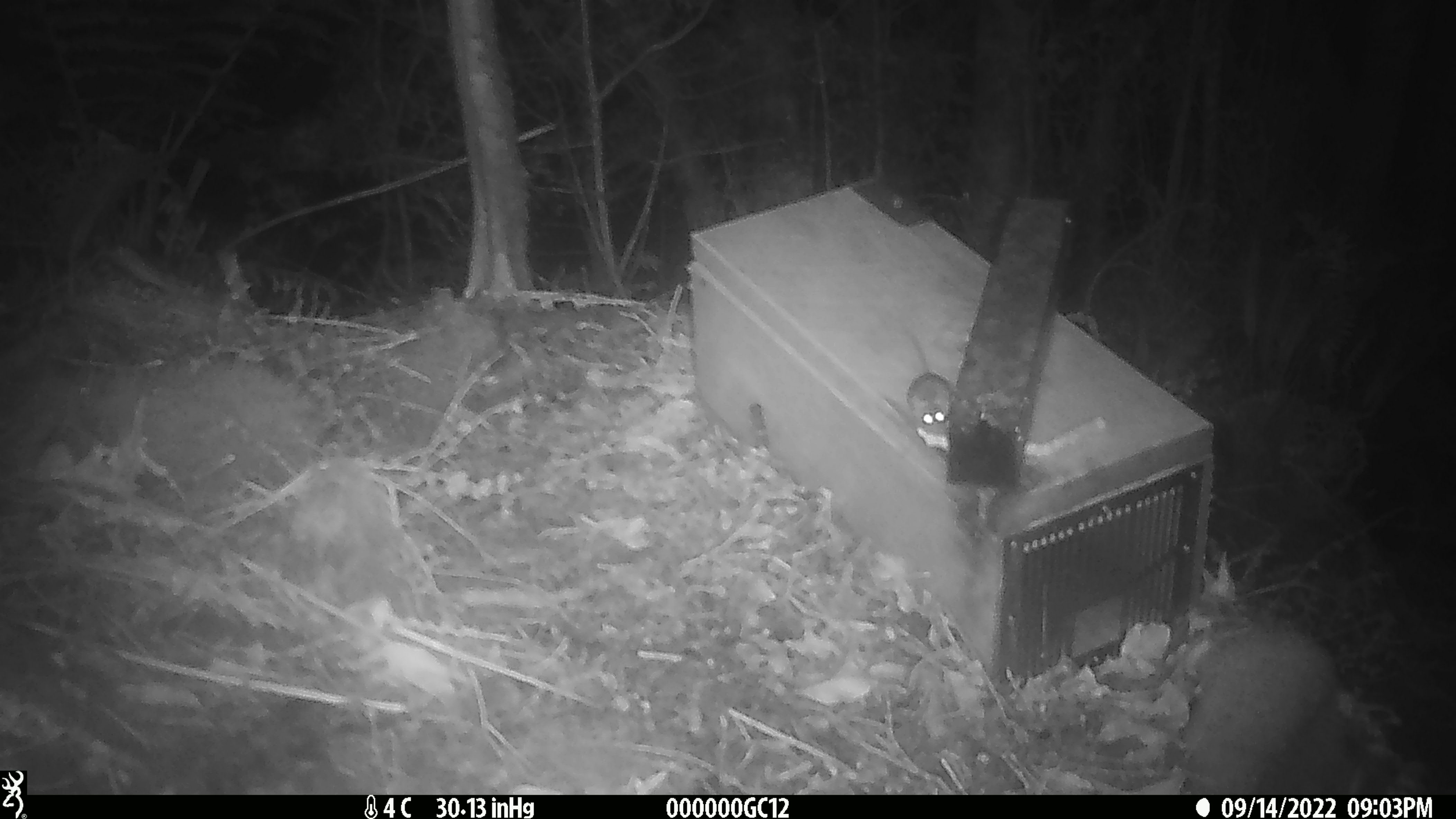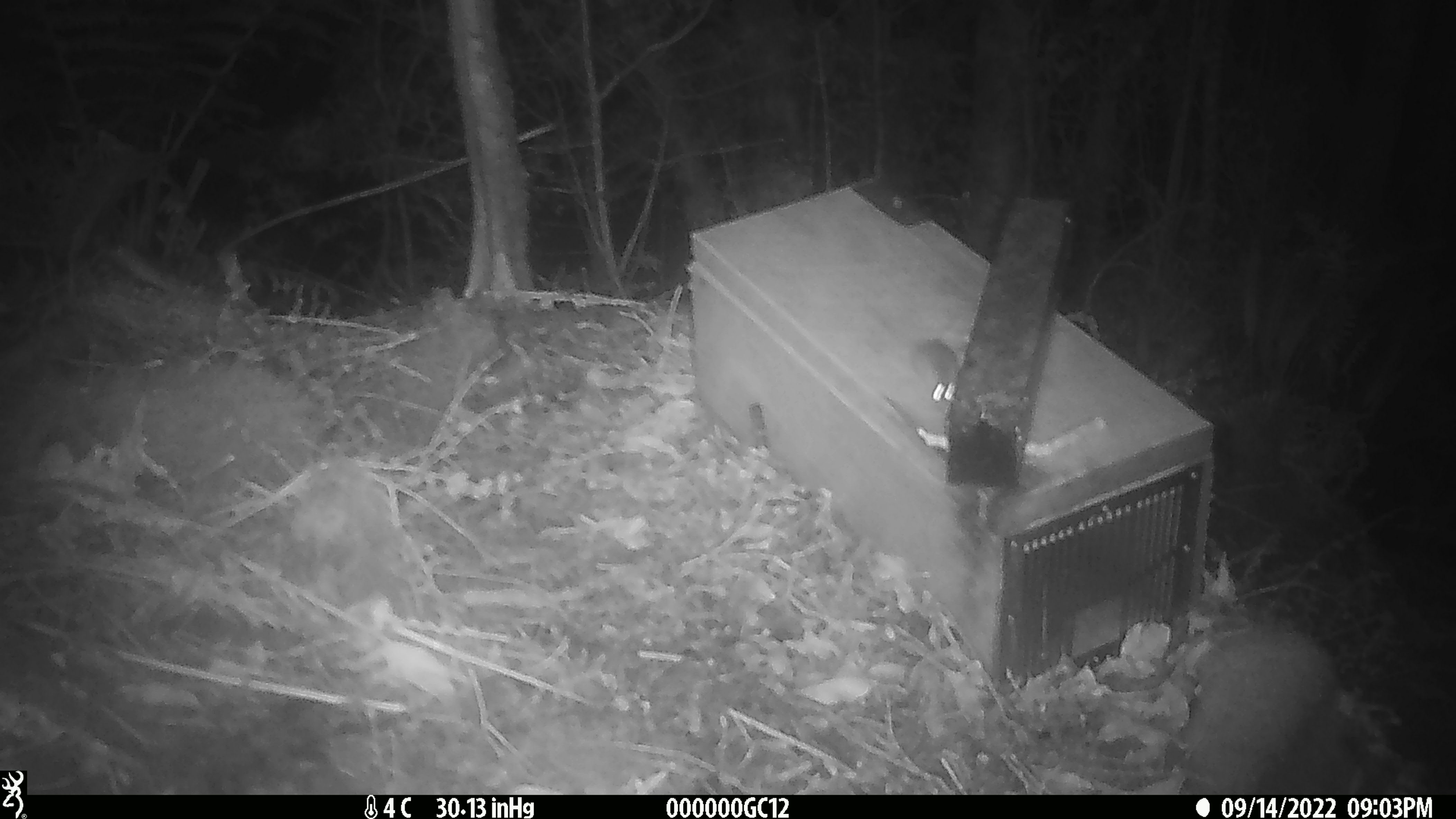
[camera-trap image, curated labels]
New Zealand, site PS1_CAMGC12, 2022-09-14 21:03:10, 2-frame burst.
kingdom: Animalia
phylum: Chordata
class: Mammalia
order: Rodentia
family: Muridae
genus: Mus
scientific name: Mus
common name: mouse